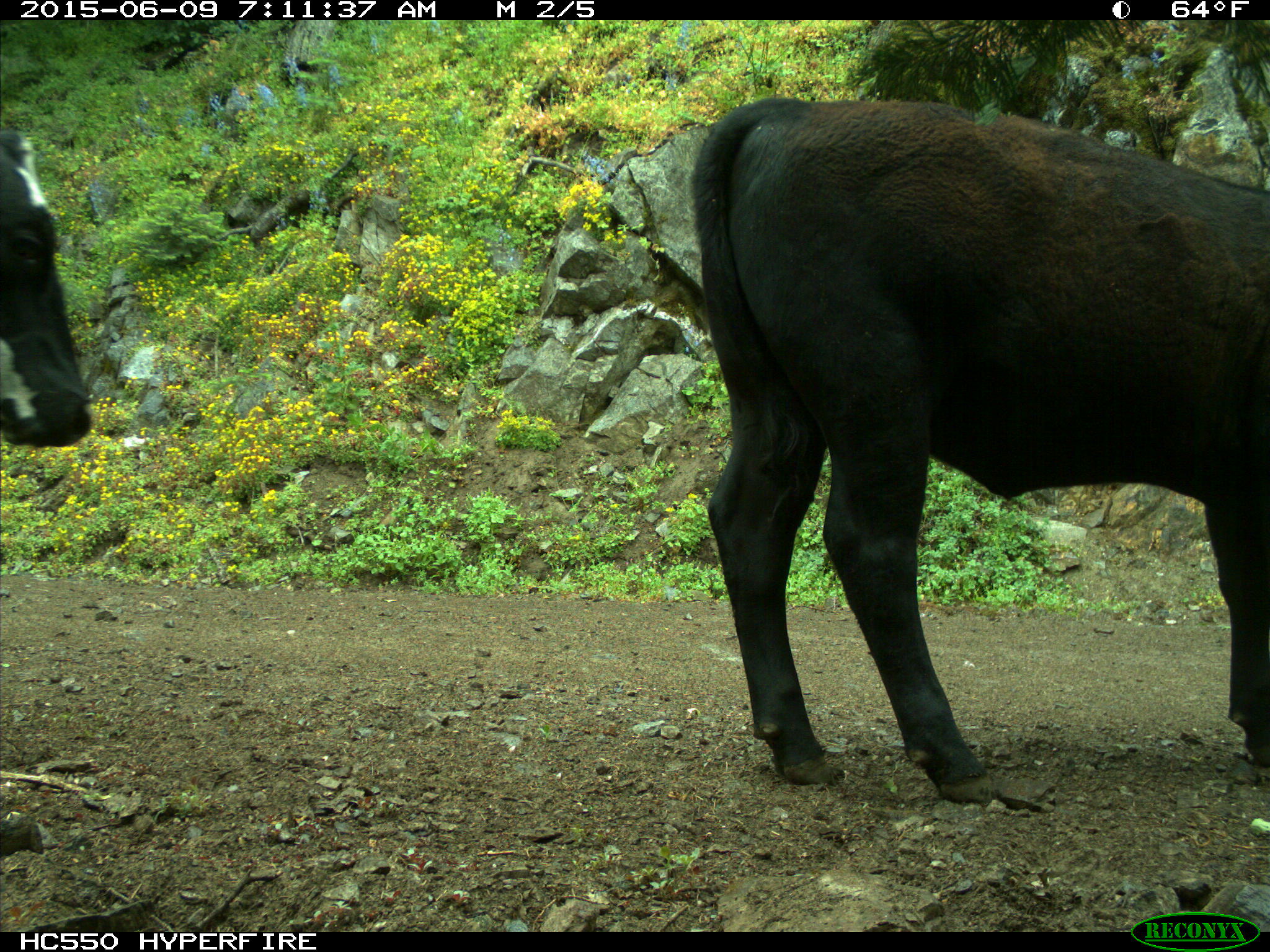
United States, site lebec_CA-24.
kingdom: Animalia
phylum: Chordata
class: Mammalia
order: Artiodactyla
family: Bovidae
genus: Bos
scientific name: Bos taurus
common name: domestic cow